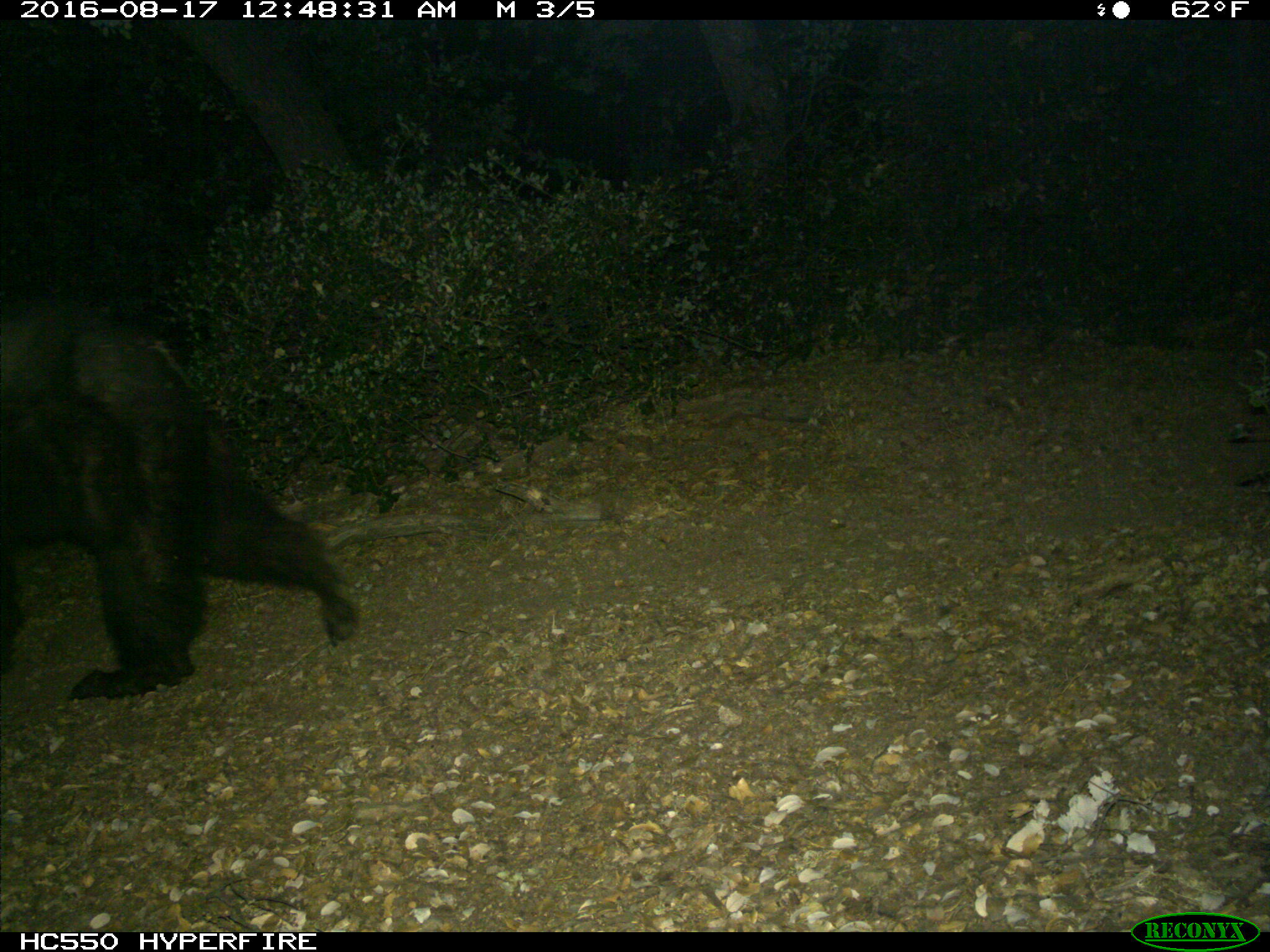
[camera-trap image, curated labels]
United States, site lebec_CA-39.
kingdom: Animalia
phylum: Chordata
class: Mammalia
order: Carnivora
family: Ursidae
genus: Ursus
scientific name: Ursus americanus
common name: american black bear